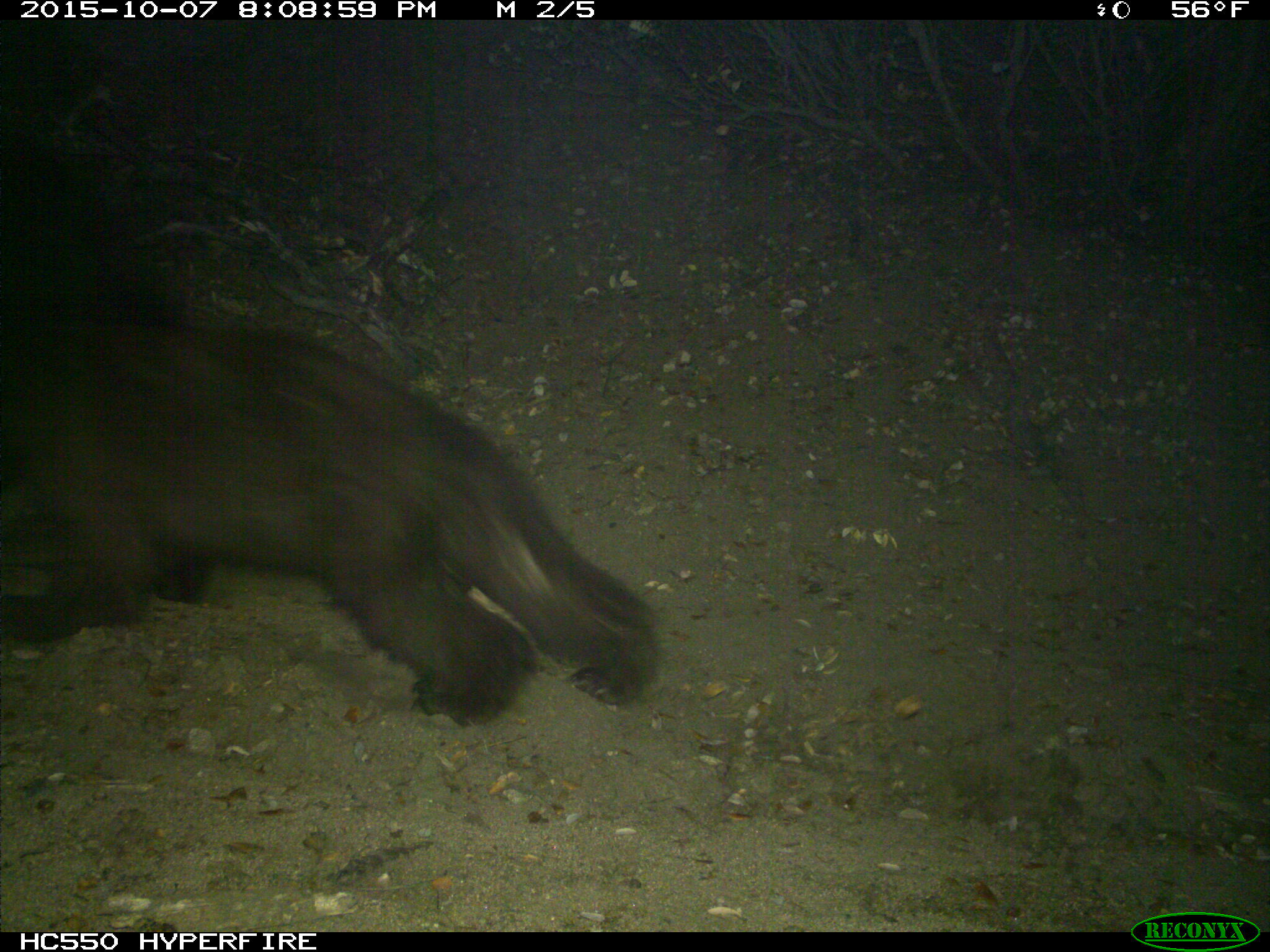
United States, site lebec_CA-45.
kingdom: Animalia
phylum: Chordata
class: Mammalia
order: Carnivora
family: Ursidae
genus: Ursus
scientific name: Ursus americanus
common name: american black bear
Ursus americanus (american black bear).